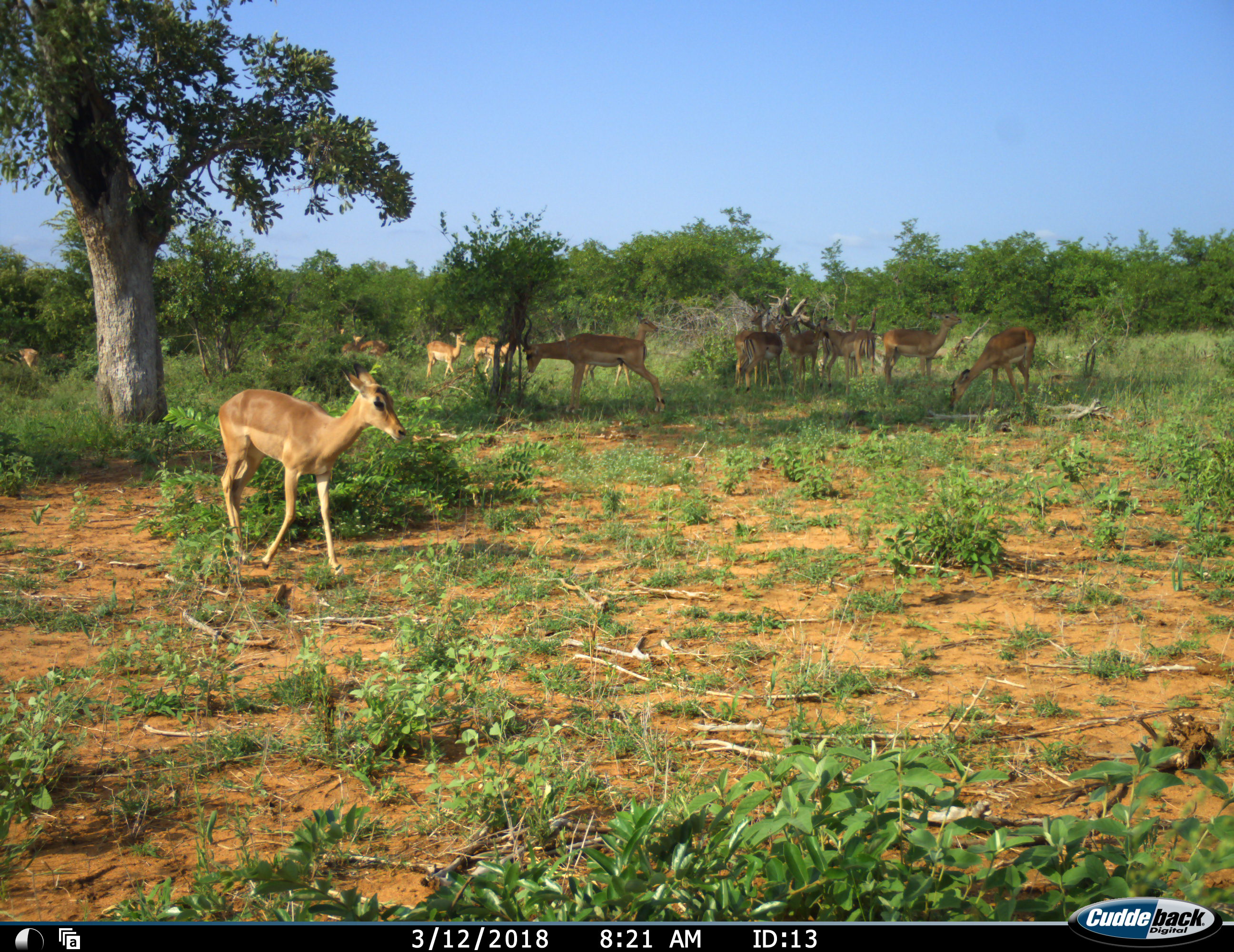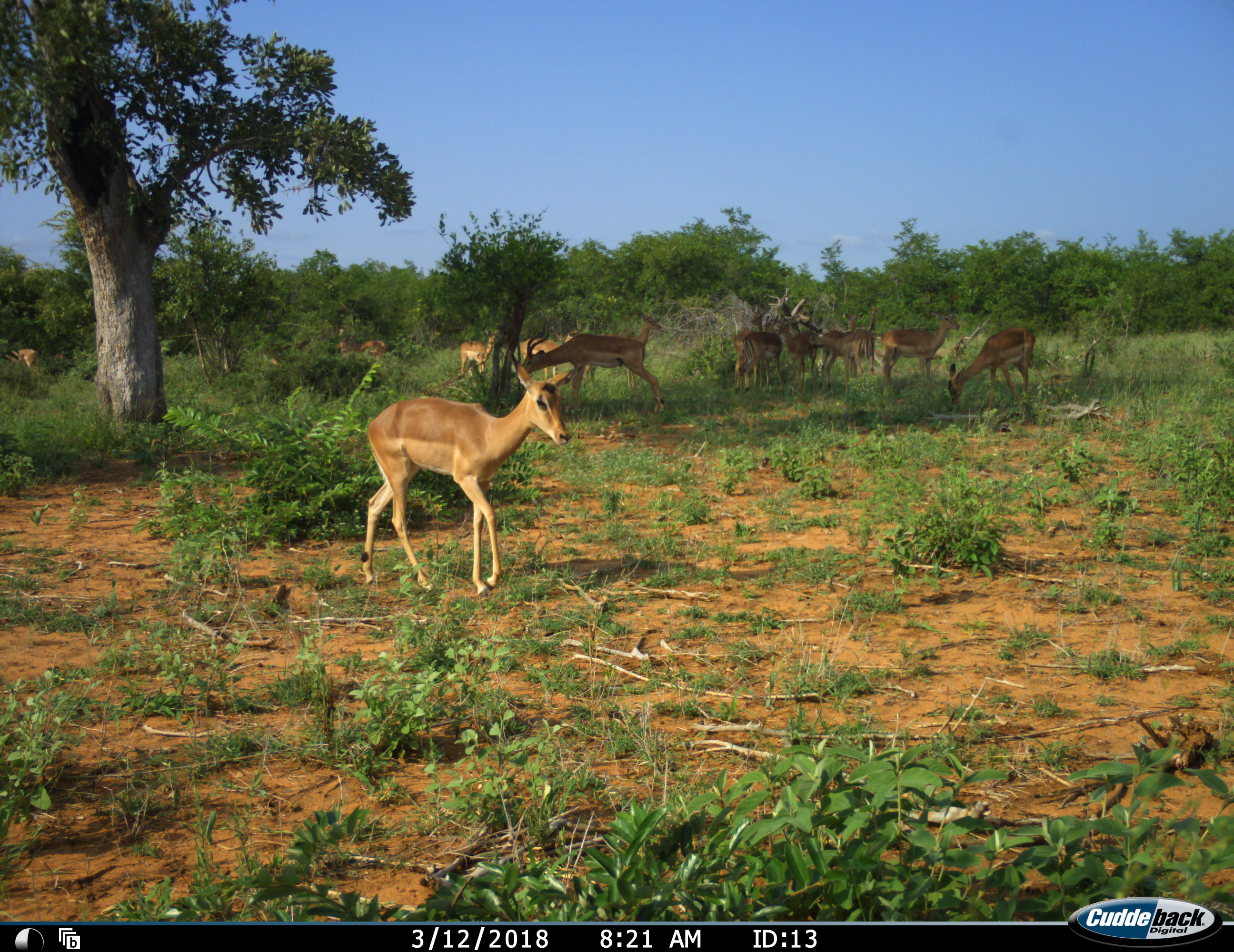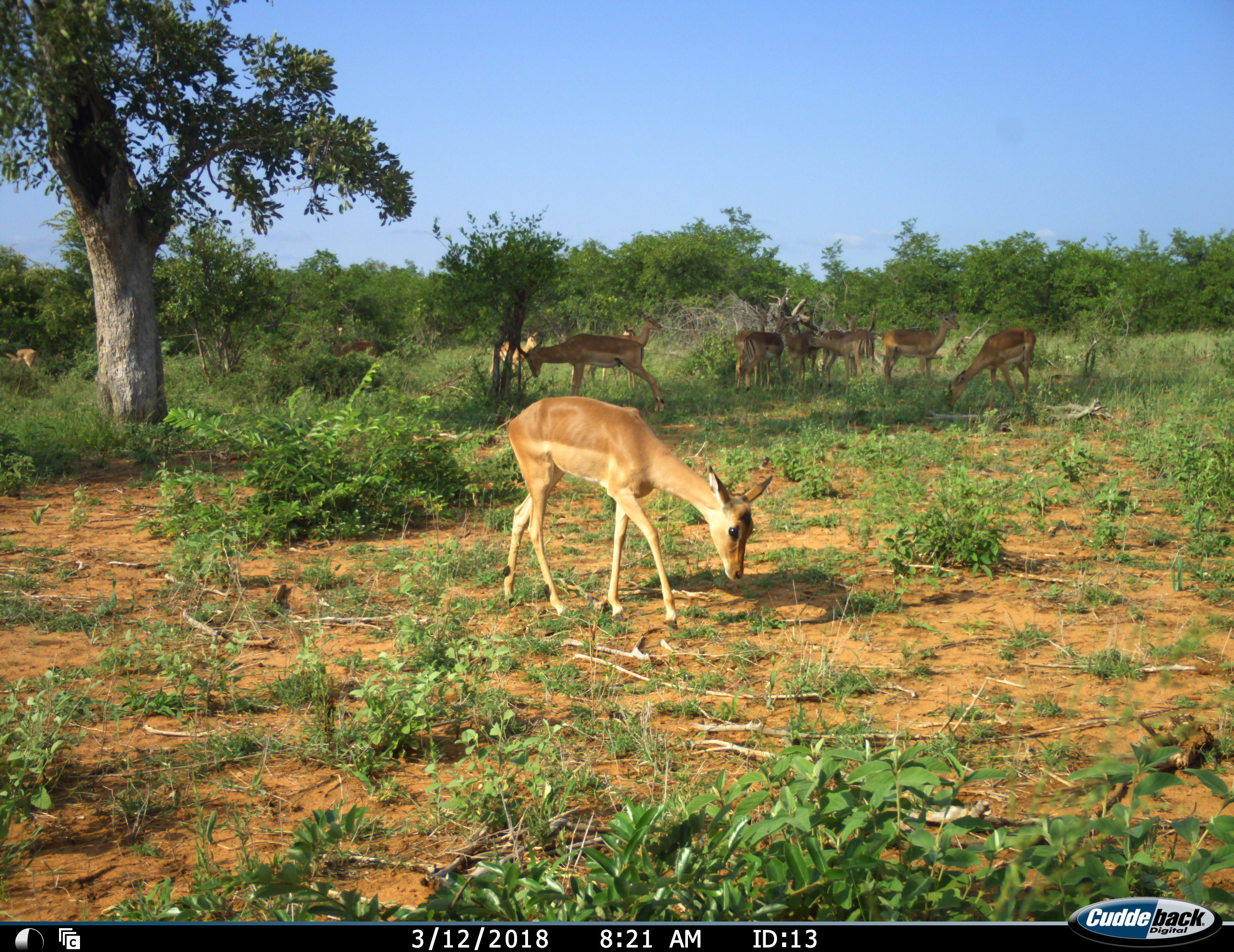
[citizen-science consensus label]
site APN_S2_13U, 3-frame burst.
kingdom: Animalia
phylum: Chordata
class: Mammalia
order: Artiodactyla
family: Bovidae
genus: Aepyceros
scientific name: Aepyceros melampus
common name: impala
Impala (Aepyceros melampus), count 11-50. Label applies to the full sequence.